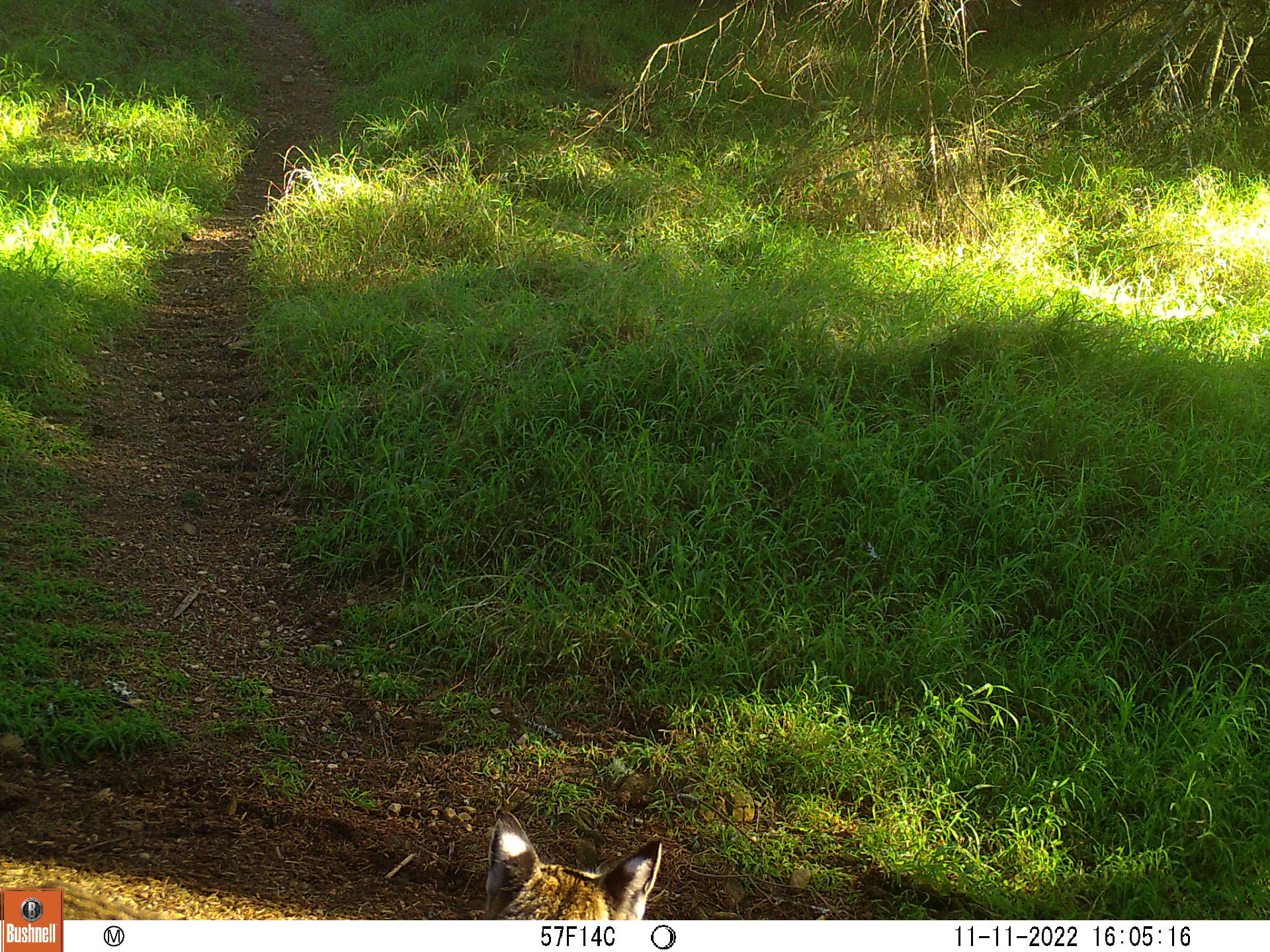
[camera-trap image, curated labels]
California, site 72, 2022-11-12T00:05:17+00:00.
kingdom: Animalia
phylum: Chordata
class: Mammalia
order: Carnivora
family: Felidae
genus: Lynx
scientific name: Lynx rufus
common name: bobcat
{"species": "bobcat (Lynx rufus)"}